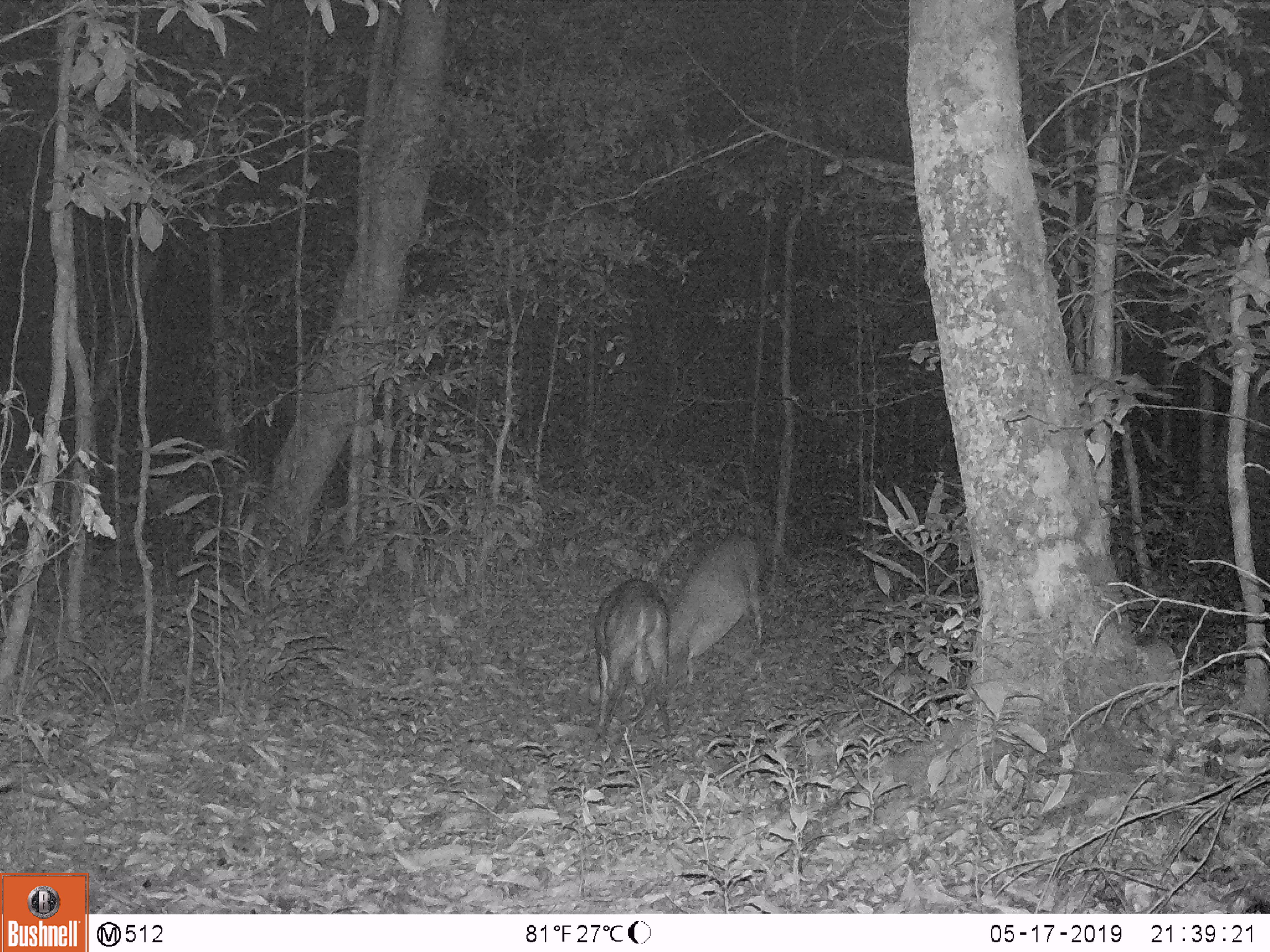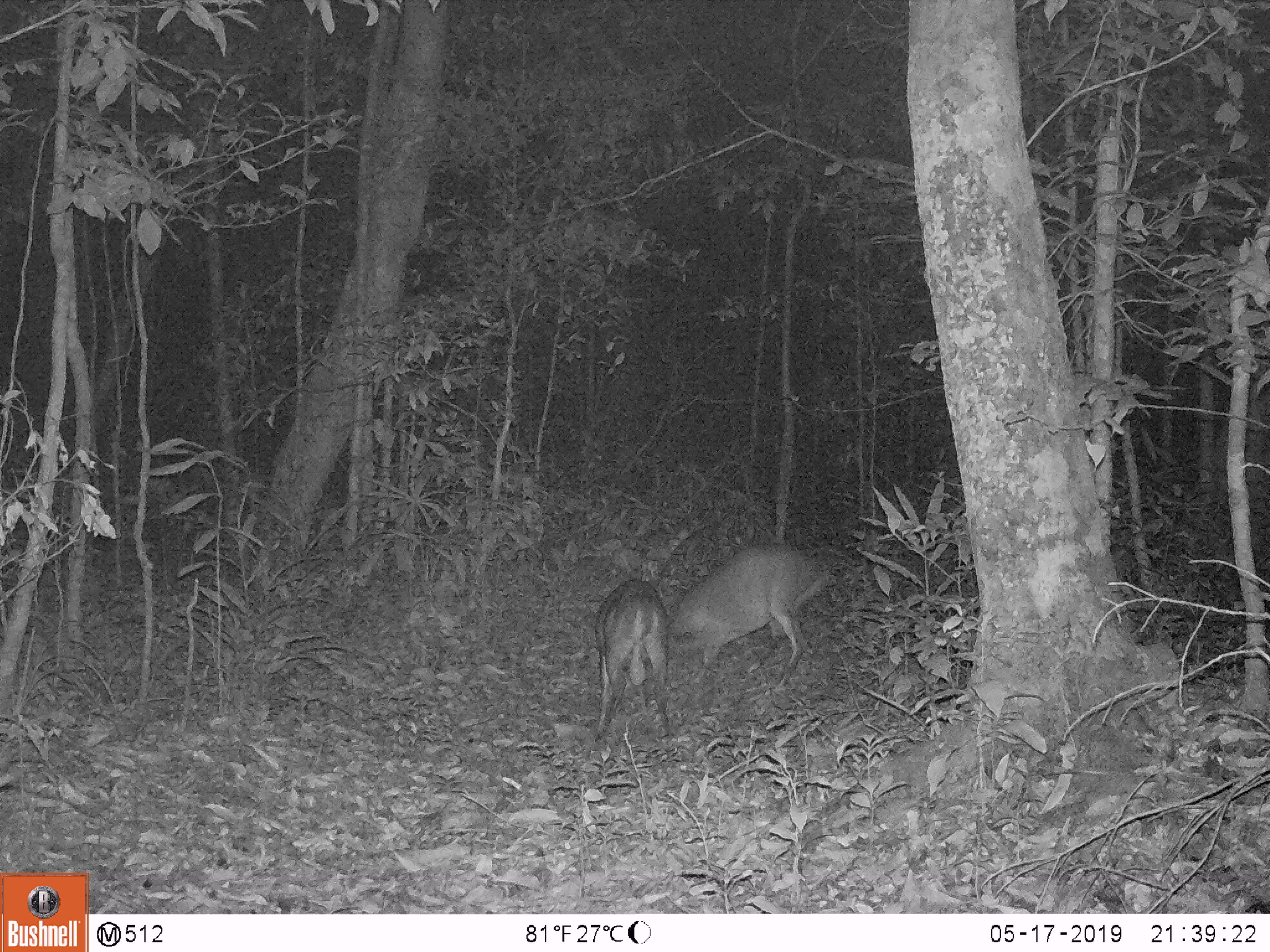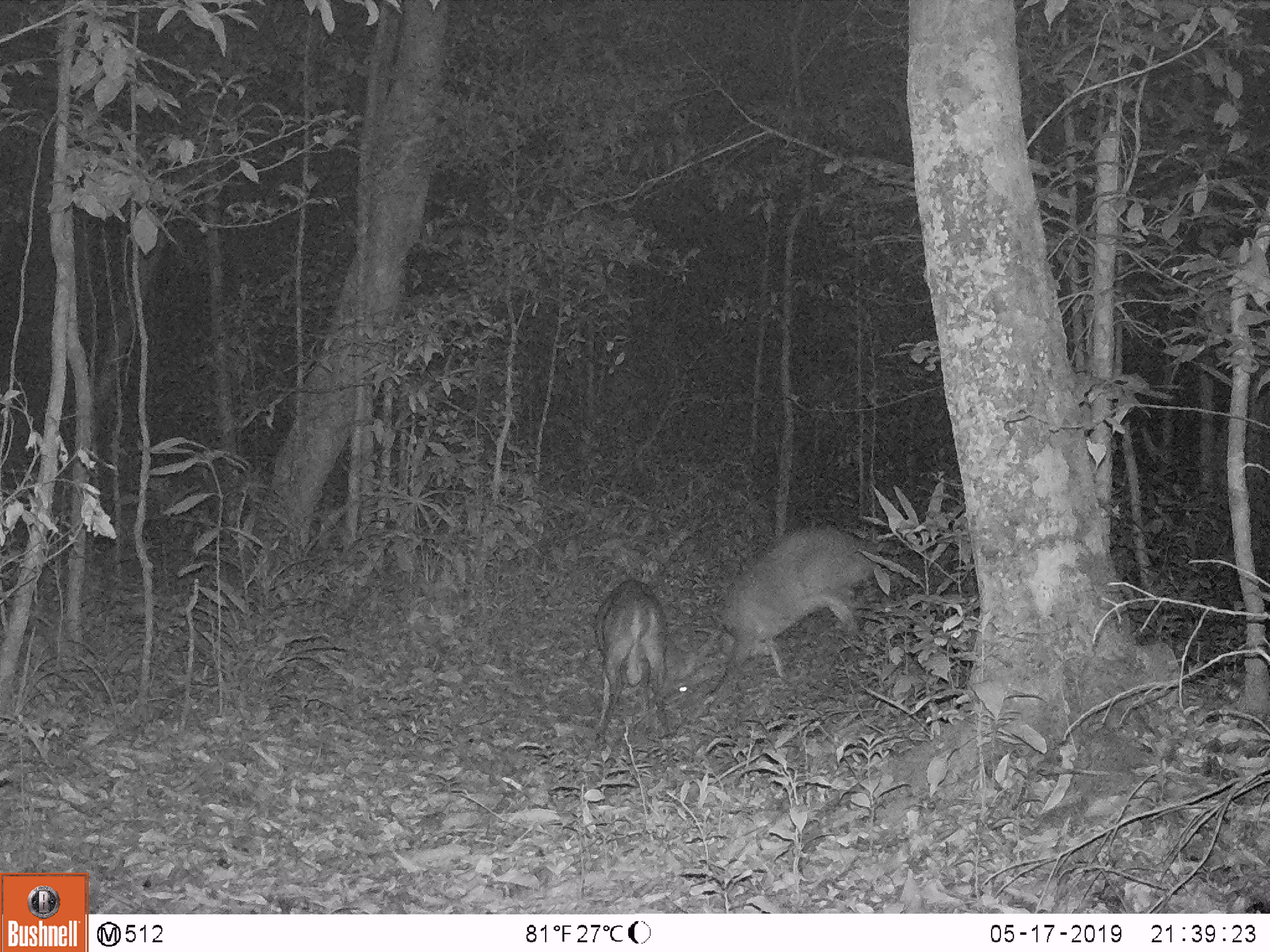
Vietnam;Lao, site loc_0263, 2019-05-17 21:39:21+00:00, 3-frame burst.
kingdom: Animalia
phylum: Chordata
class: Mammalia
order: Artiodactyla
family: Cervidae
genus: Muntiacus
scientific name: Muntiacus vuquangensis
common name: large-antlered muntjac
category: large antlered muntjac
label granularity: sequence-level